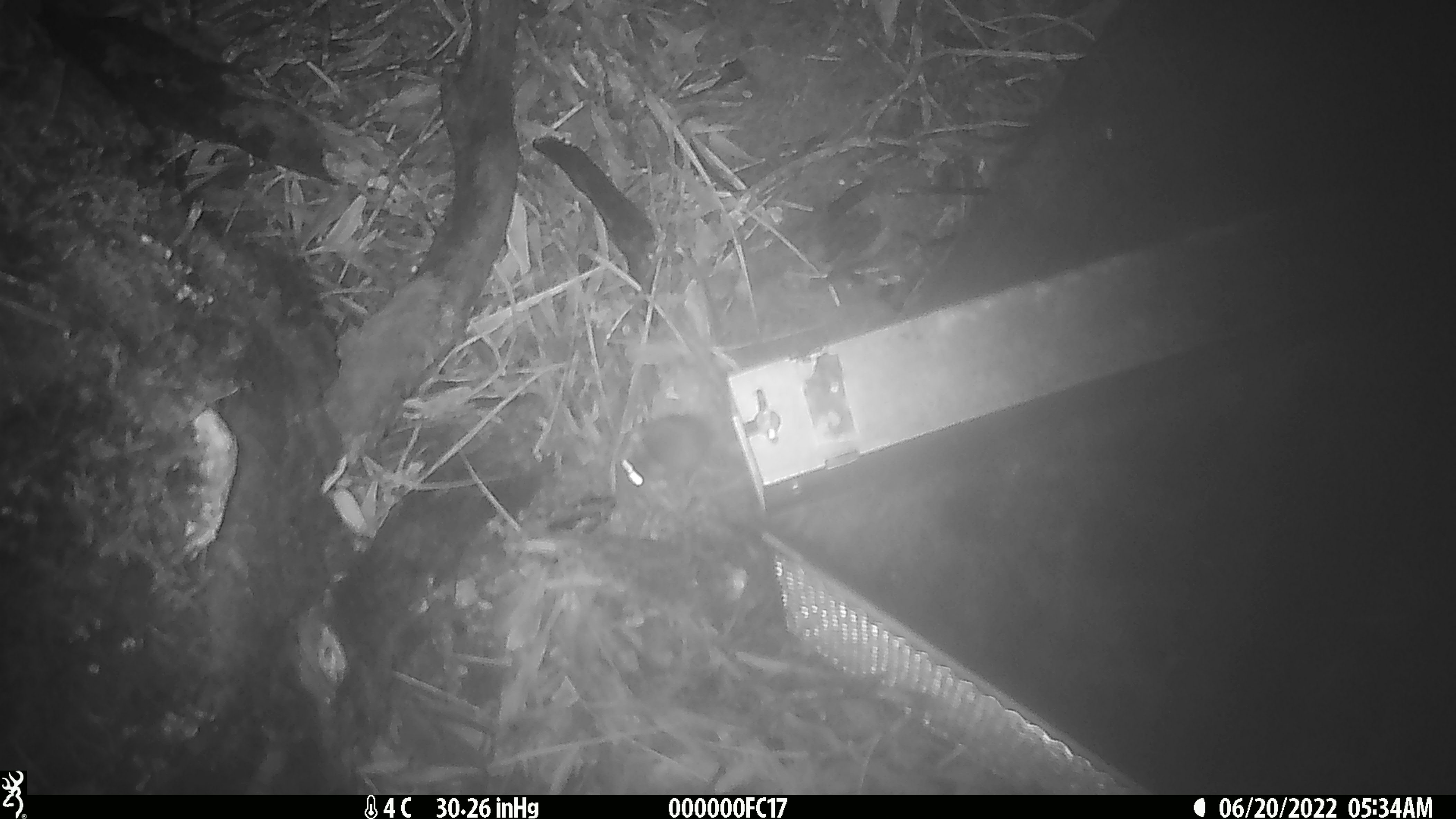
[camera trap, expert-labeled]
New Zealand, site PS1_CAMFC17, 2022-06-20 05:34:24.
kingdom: Animalia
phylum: Chordata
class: Mammalia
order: Rodentia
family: Muridae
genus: Mus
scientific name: Mus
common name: mouse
Mouse (Mus).